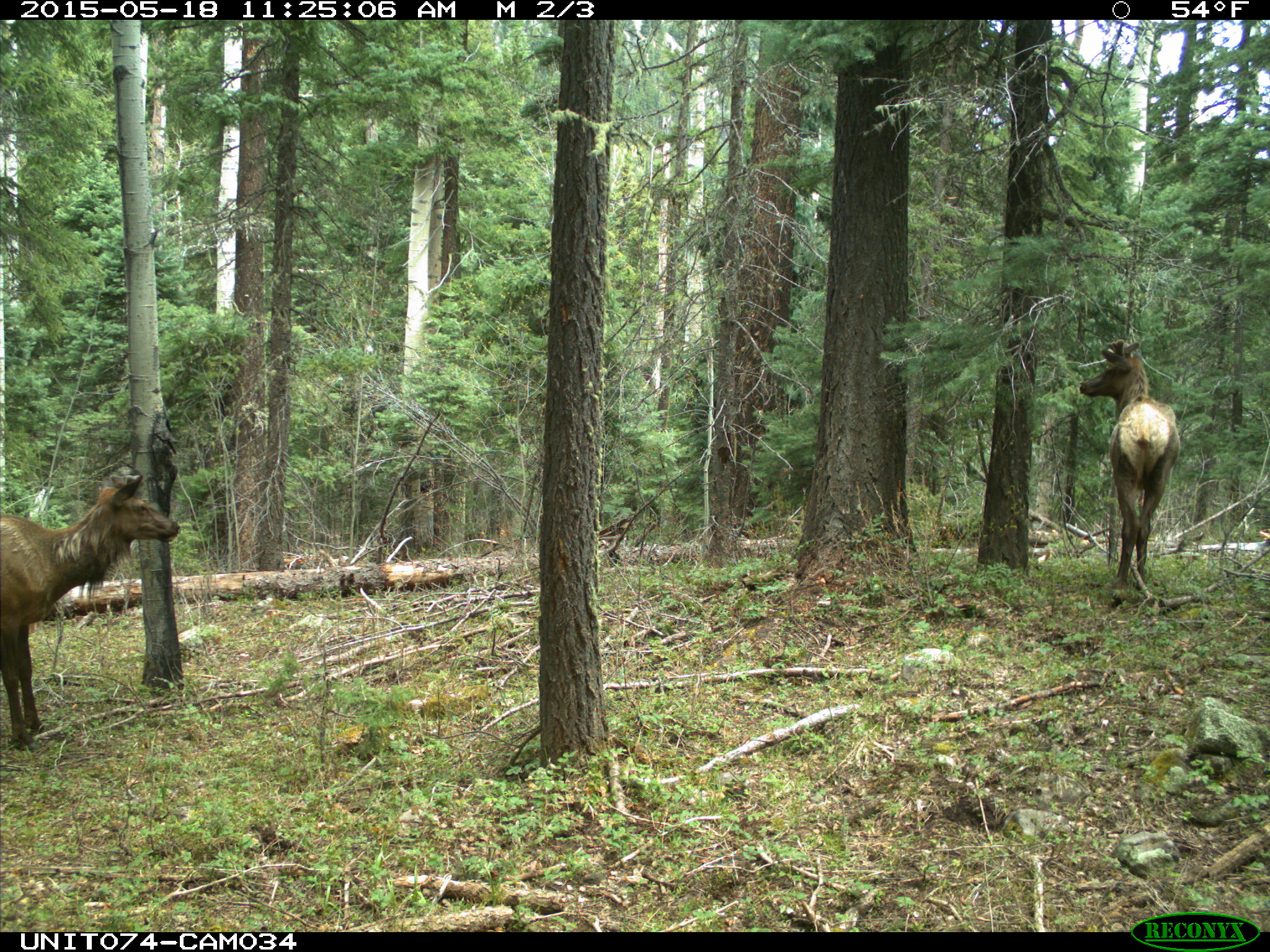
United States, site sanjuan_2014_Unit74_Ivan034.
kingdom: Animalia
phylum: Chordata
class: Mammalia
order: Artiodactyla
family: Cervidae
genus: Cervus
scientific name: Cervus elaphus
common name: red deer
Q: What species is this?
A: Cervus elaphus (red deer).